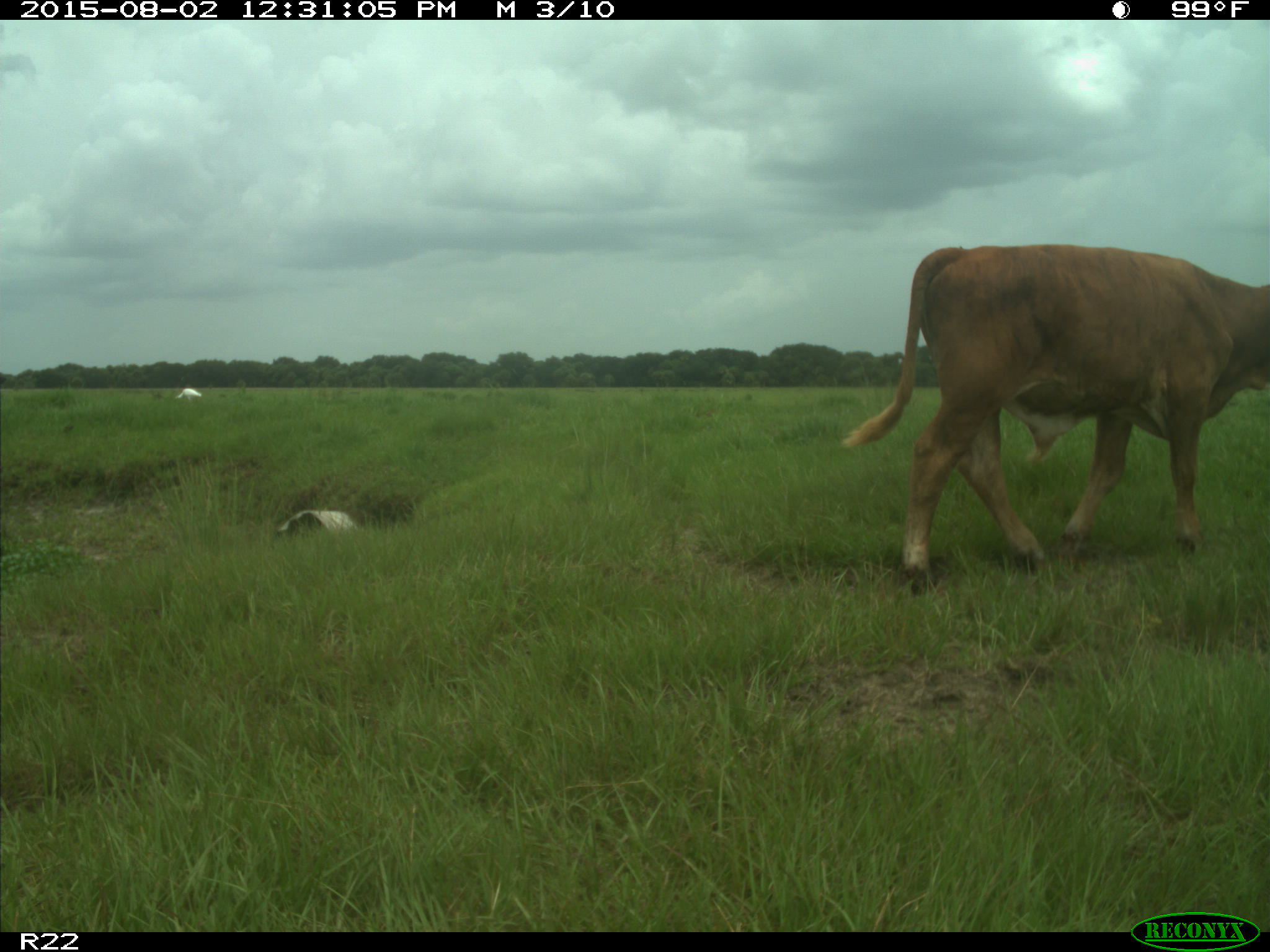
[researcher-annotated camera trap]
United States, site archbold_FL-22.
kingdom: Animalia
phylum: Chordata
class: Mammalia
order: Artiodactyla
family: Bovidae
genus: Bos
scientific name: Bos taurus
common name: domestic cow